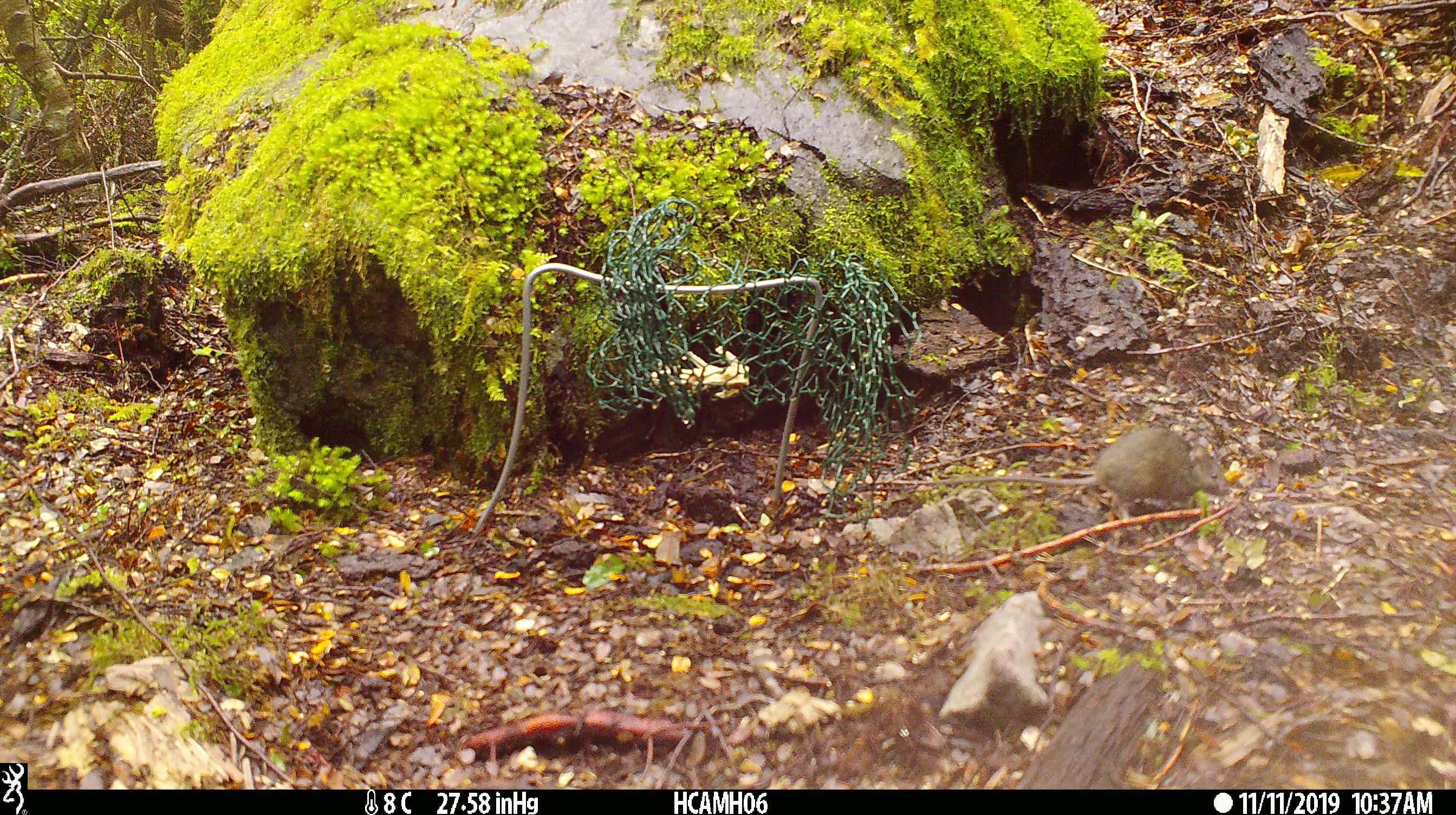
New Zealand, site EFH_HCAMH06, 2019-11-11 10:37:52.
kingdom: Animalia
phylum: Chordata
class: Mammalia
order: Rodentia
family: Muridae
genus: Mus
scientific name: Mus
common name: mouse